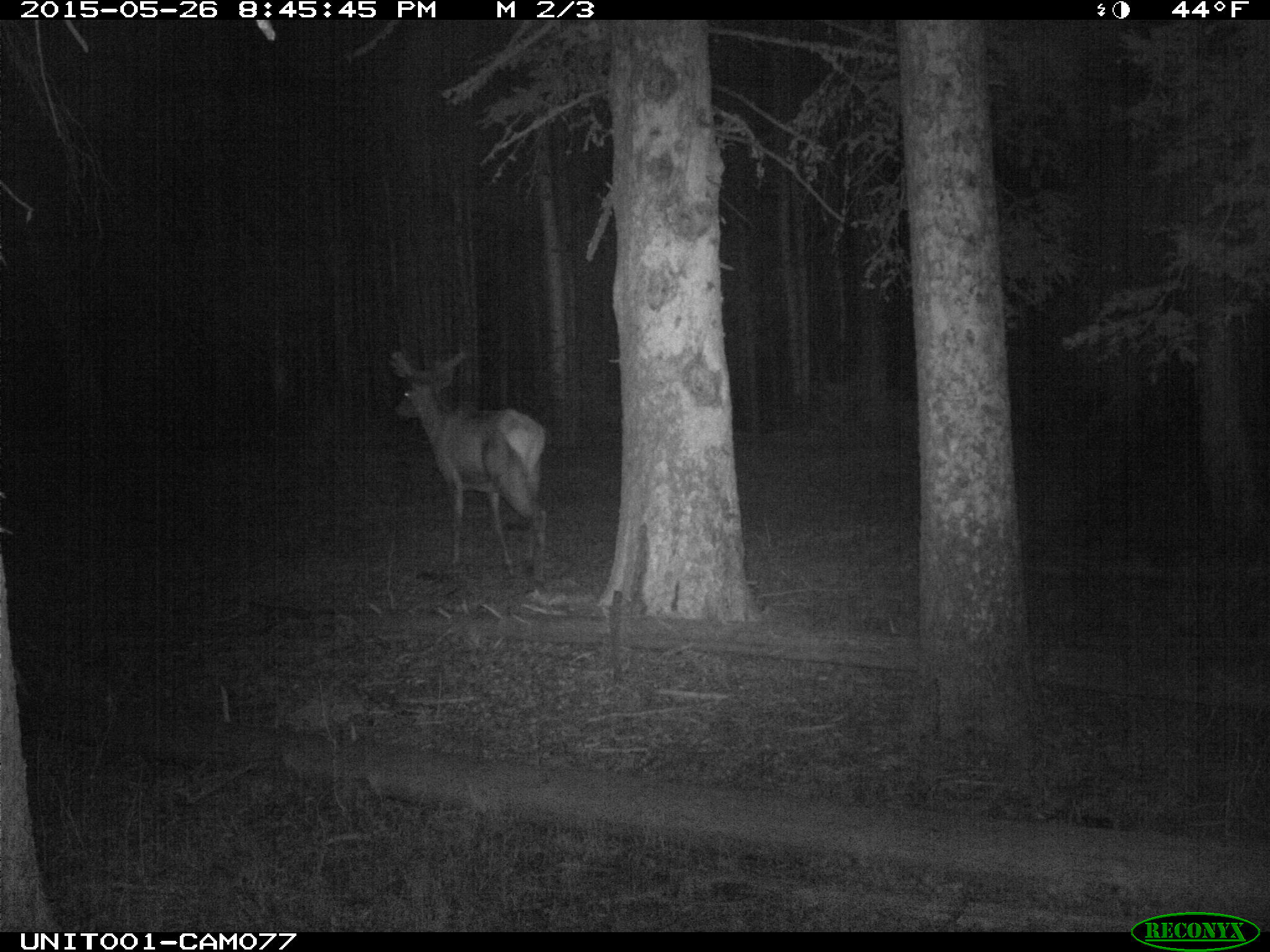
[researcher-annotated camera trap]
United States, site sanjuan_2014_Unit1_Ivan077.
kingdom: Animalia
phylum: Chordata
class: Mammalia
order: Artiodactyla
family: Cervidae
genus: Cervus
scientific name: Cervus elaphus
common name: red deer